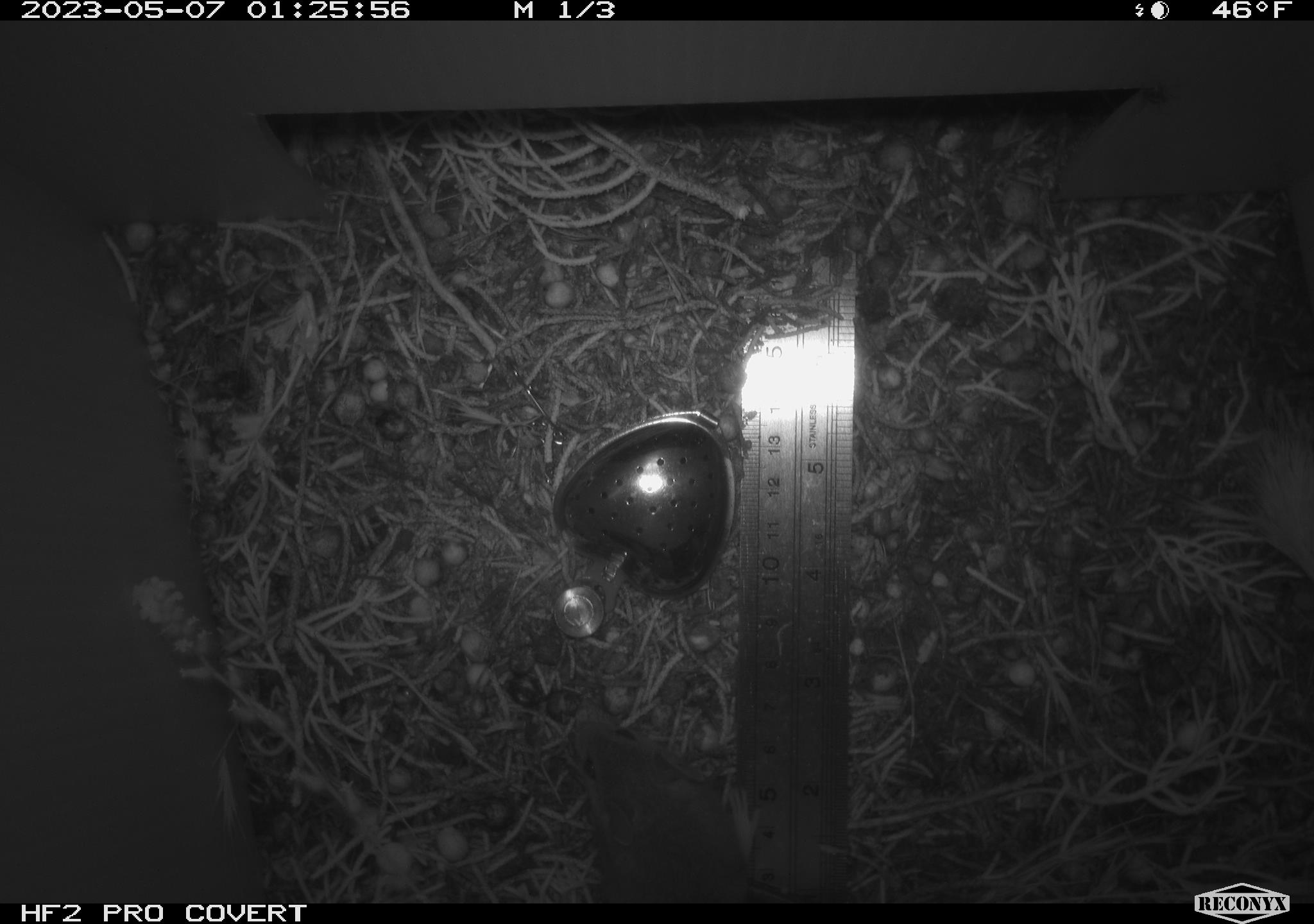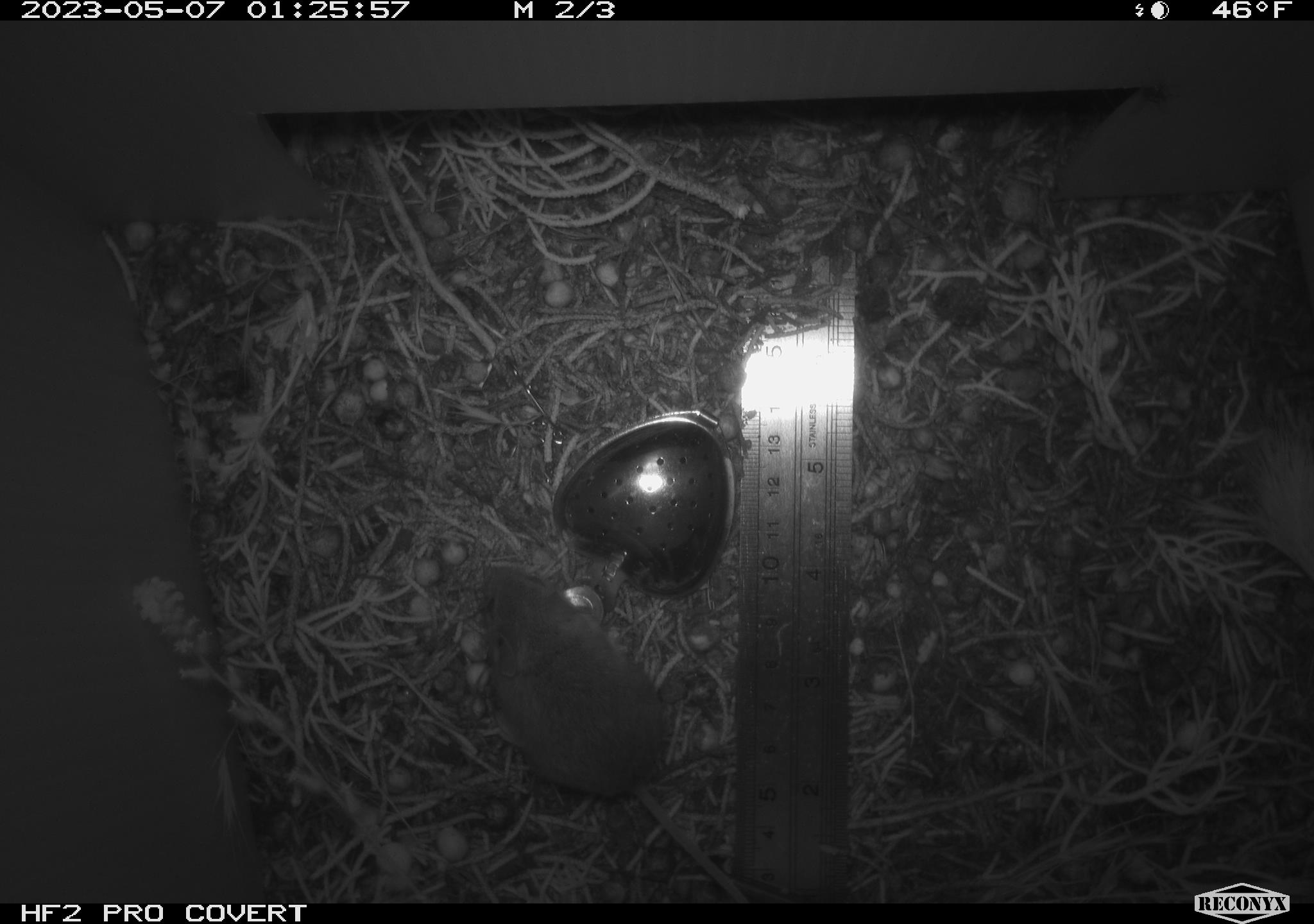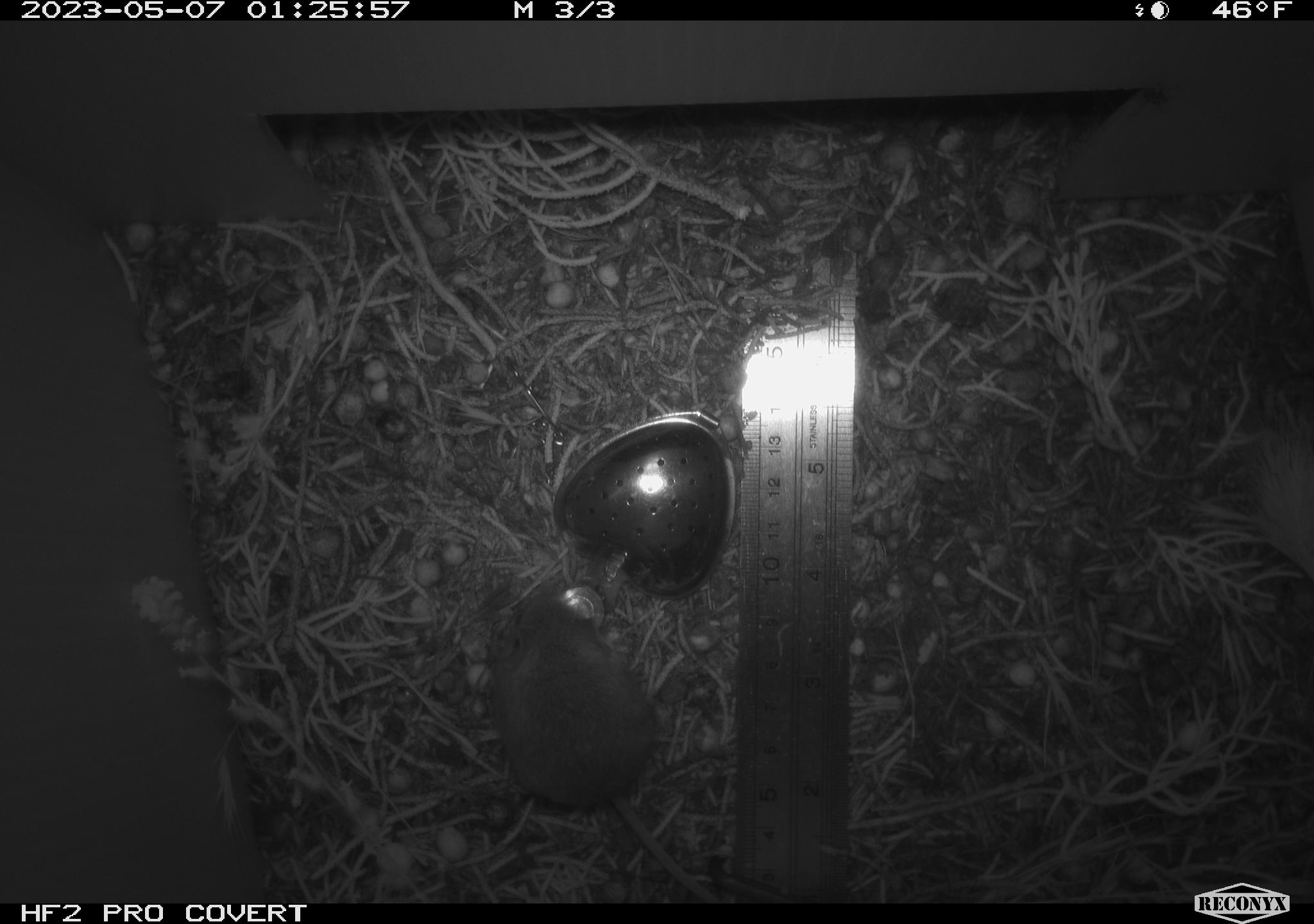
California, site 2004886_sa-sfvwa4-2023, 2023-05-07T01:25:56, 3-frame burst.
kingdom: Animalia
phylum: Chordata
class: Mammalia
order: Rodentia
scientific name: Rodentia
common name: mouse species